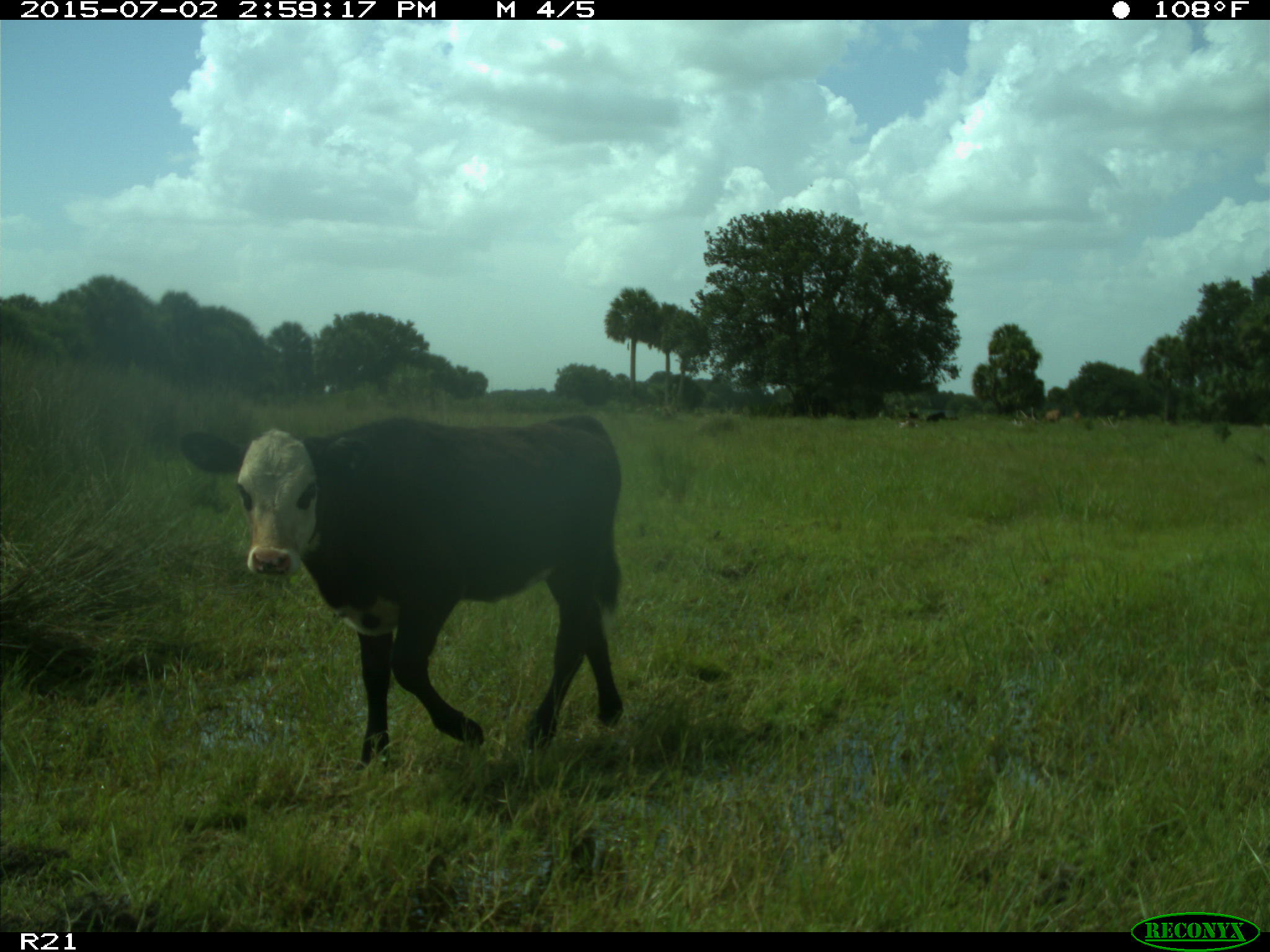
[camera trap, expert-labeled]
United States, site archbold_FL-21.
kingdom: Animalia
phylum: Chordata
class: Mammalia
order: Artiodactyla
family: Bovidae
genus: Bos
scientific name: Bos taurus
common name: domestic cow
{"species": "Bos taurus (domestic cow)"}